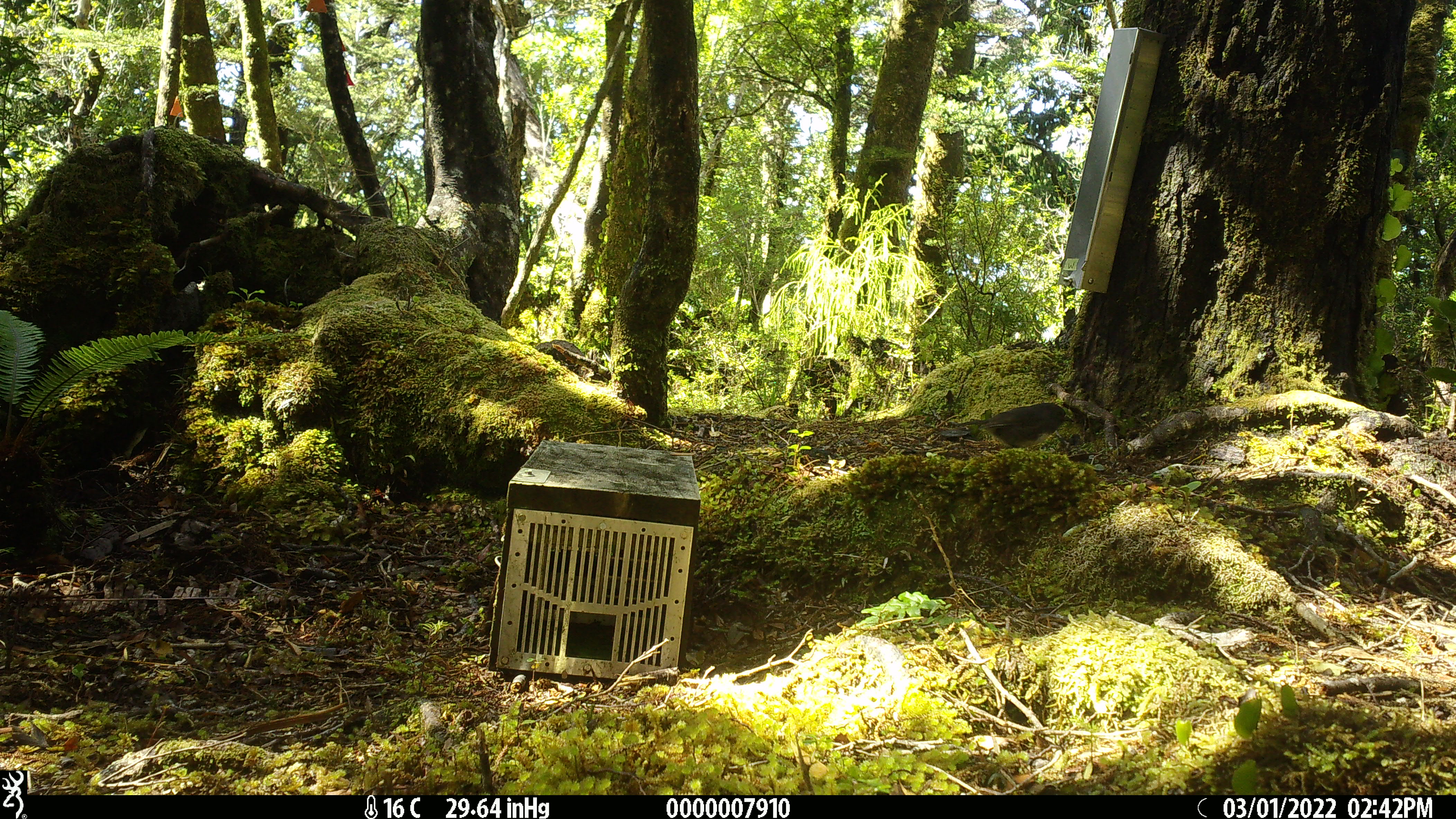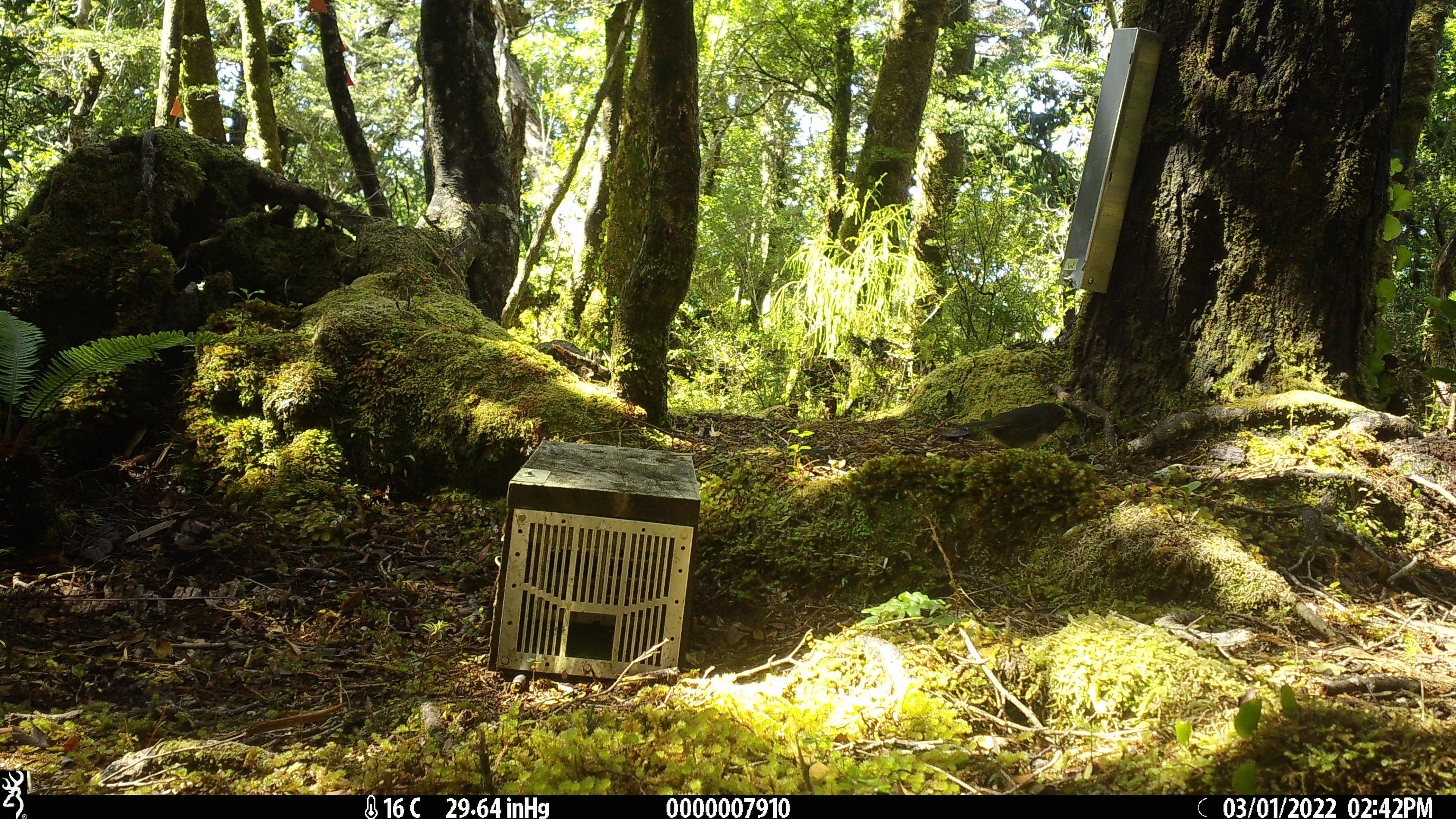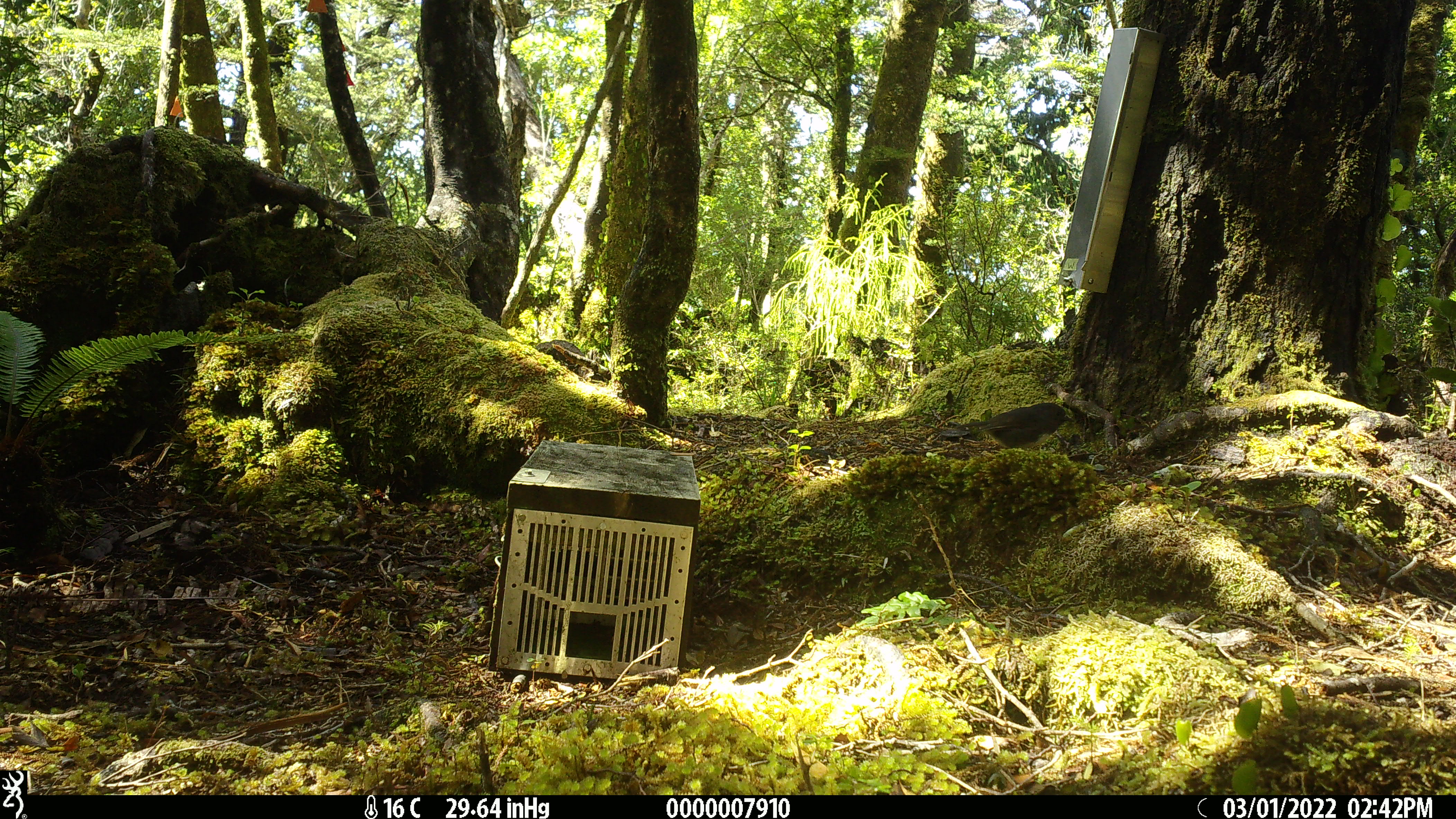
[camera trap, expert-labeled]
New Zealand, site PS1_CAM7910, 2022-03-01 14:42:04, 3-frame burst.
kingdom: Animalia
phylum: Chordata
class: Aves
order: Passeriformes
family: Petroicidae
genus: Petroica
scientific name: Petroica australis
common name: new zealand robin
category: robin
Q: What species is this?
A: Robin (new zealand robin) (Petroica australis).